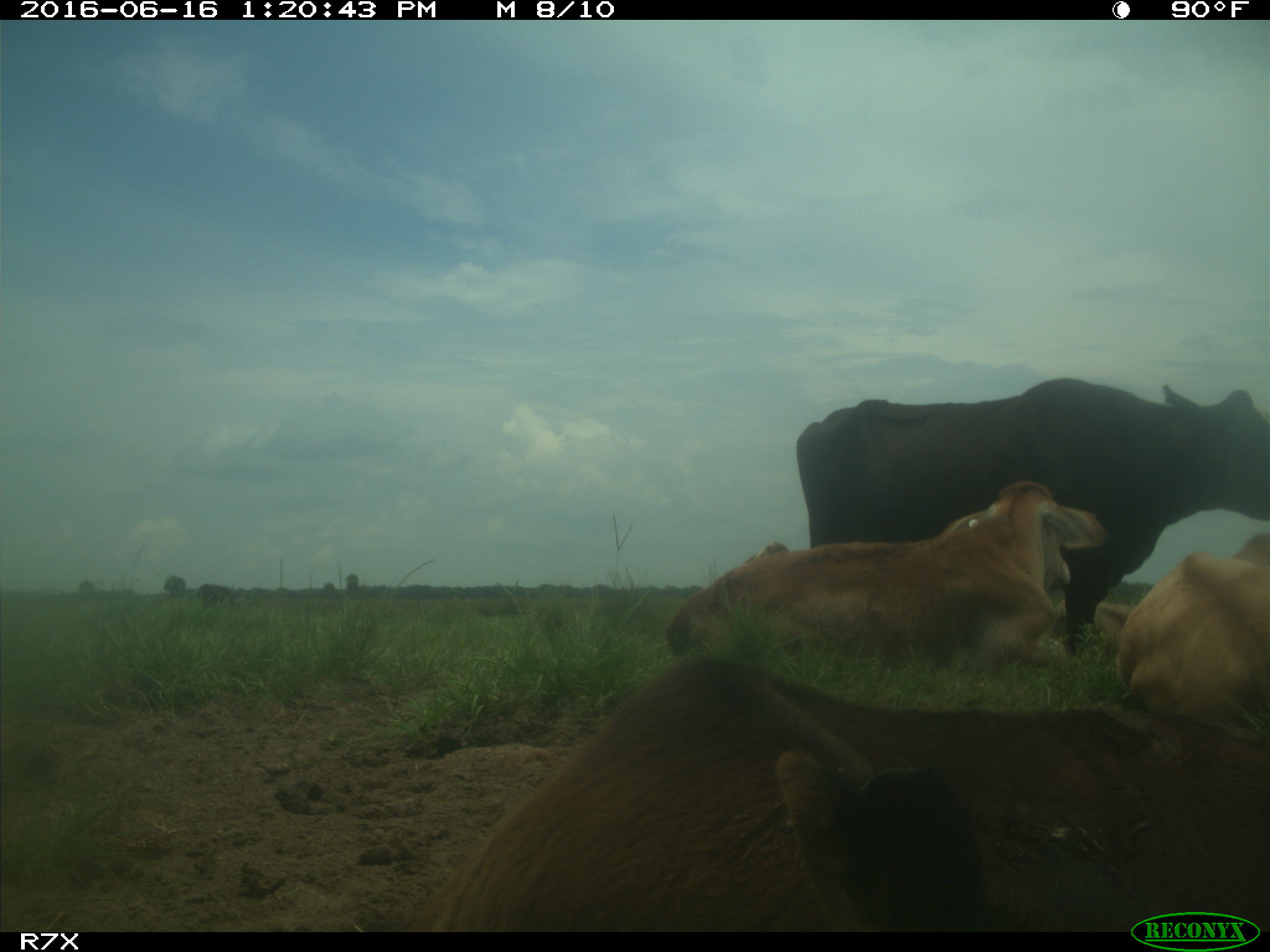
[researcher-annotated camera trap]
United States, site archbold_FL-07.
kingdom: Animalia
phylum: Chordata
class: Mammalia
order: Artiodactyla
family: Bovidae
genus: Bos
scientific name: Bos taurus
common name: domestic cow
Bos taurus (domestic cow).